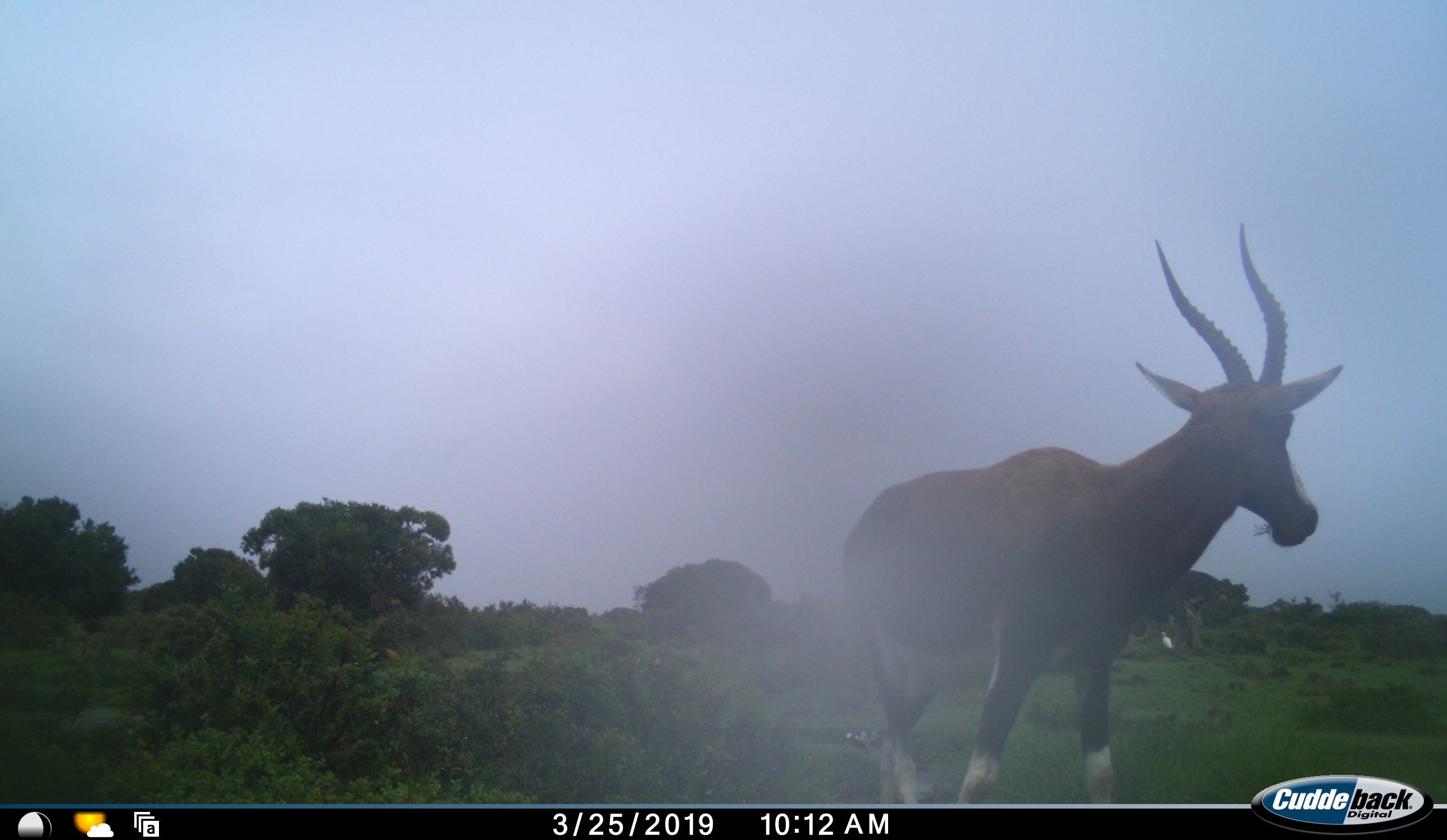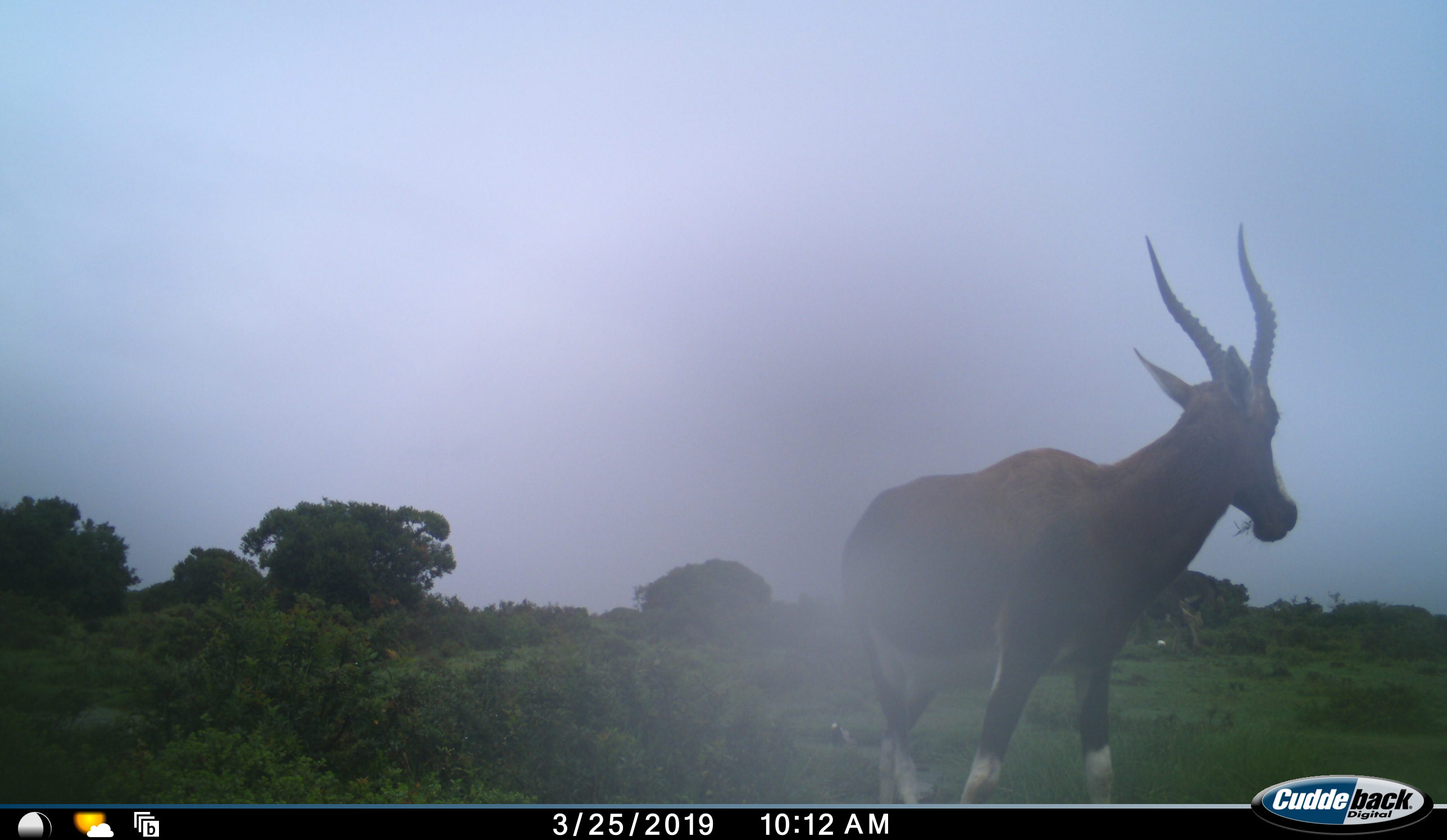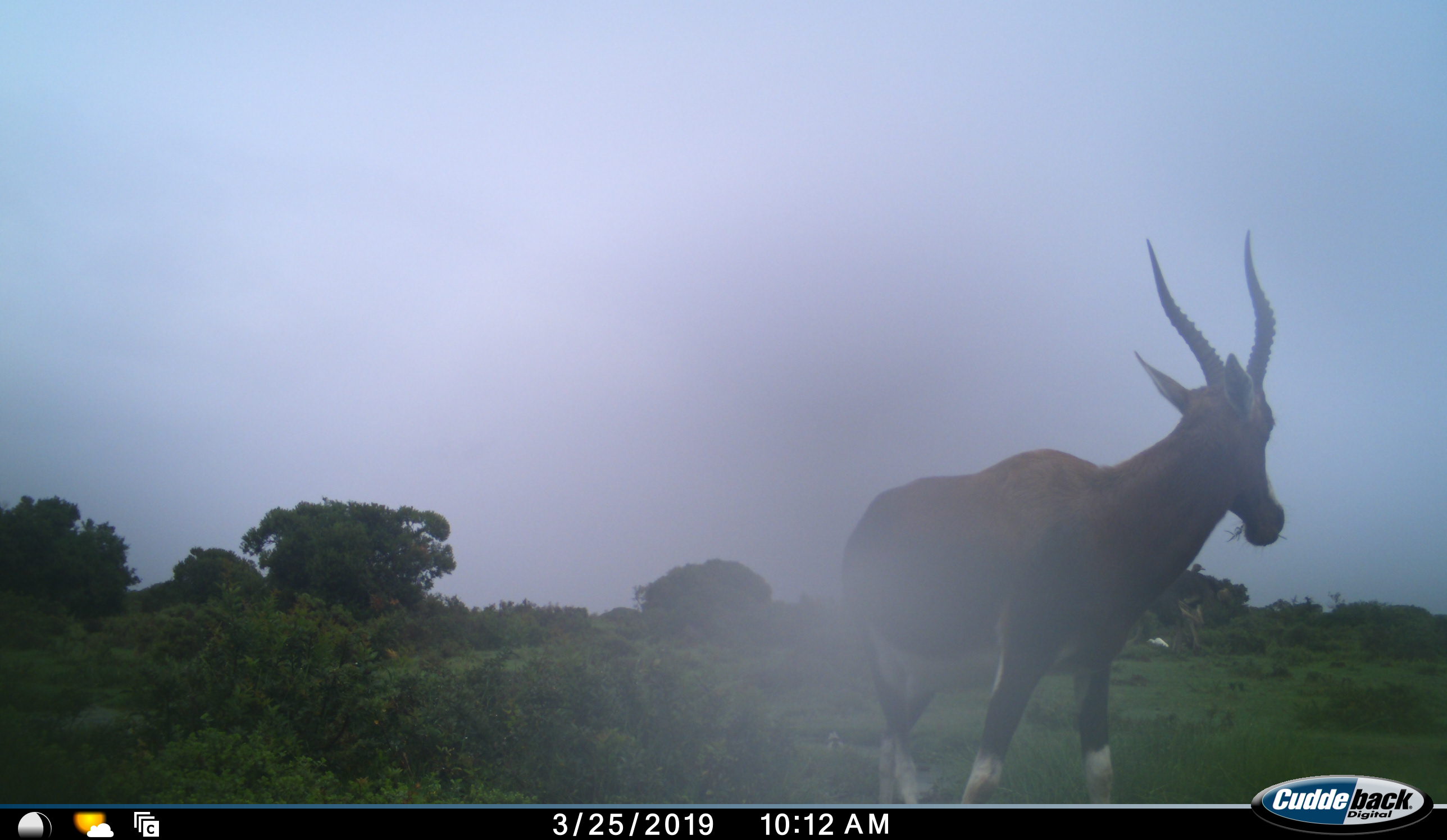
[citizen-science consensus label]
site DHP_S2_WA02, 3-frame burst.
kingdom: Animalia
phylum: Chordata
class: Mammalia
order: Artiodactyla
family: Bovidae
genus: Damaliscus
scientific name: Damaliscus pygargus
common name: bontebok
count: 1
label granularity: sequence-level